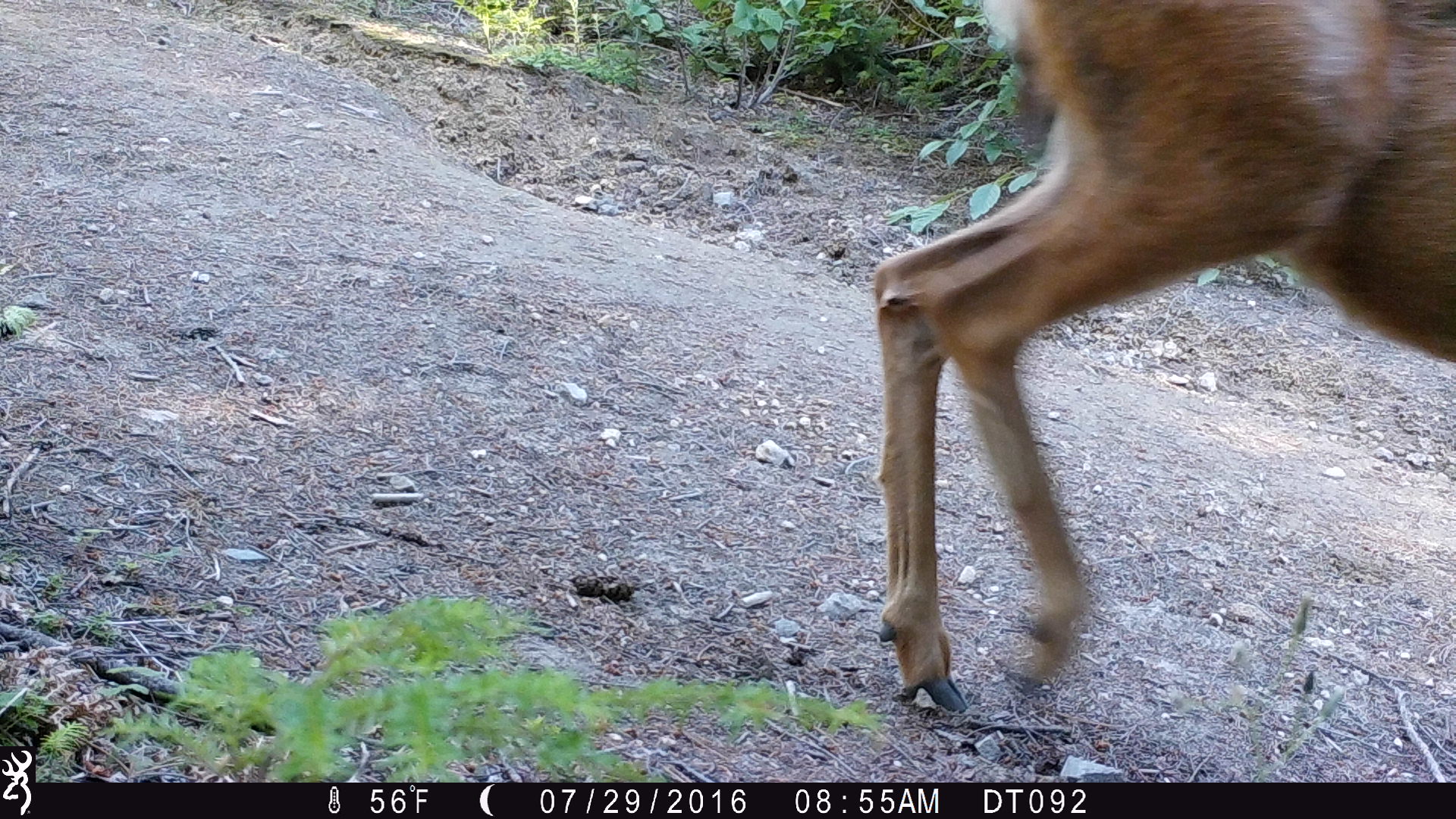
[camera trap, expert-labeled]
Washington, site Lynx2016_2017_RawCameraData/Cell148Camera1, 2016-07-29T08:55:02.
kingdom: Animalia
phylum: Chordata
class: Mammalia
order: Artiodactyla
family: Cervidae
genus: Odocoileus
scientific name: Odocoileus hemionus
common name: mule deer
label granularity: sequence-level